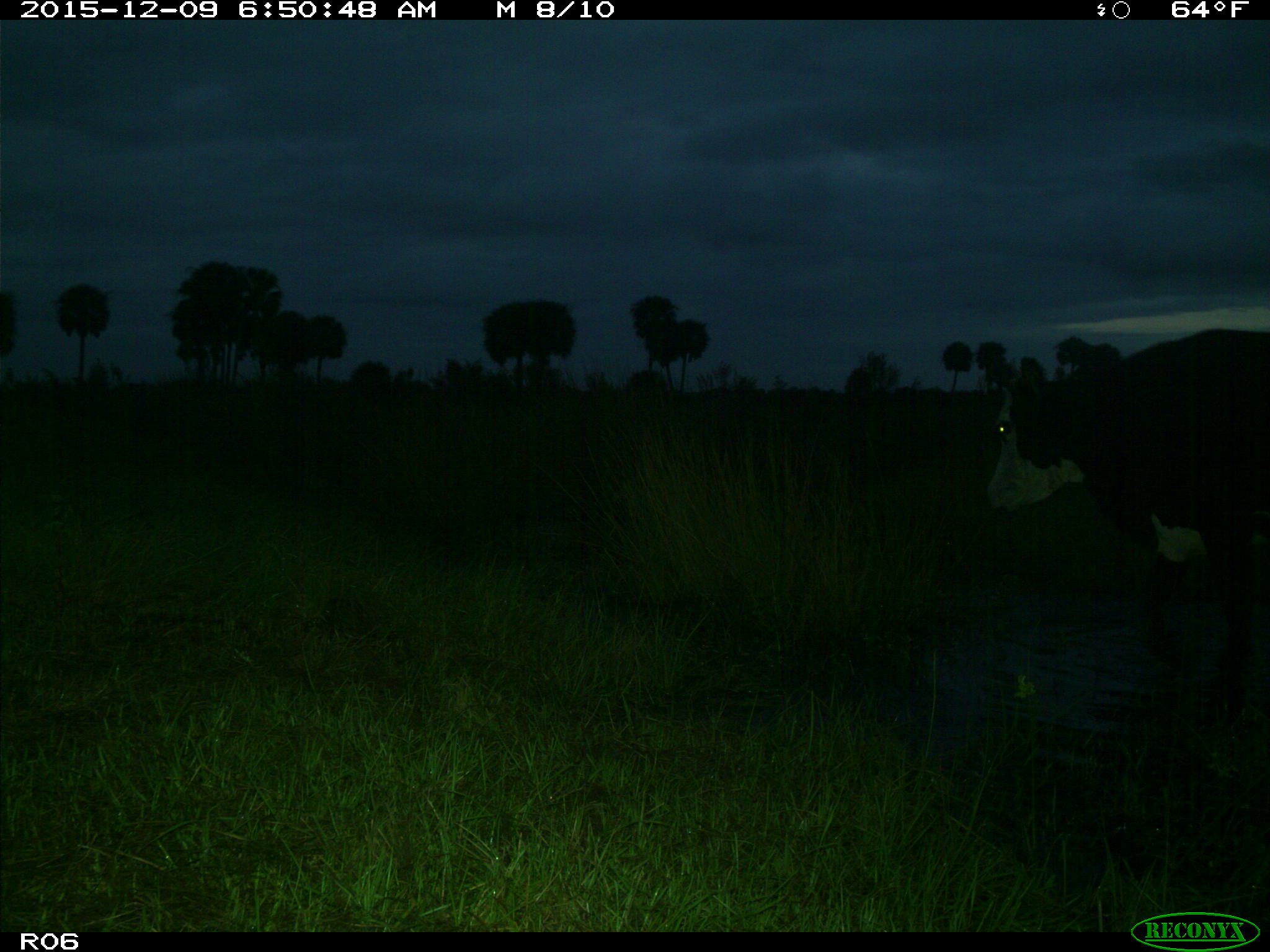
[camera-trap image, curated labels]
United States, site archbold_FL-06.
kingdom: Animalia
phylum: Chordata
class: Mammalia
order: Artiodactyla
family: Bovidae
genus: Bos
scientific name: Bos taurus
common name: domestic cow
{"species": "Bos taurus (domestic cow)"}